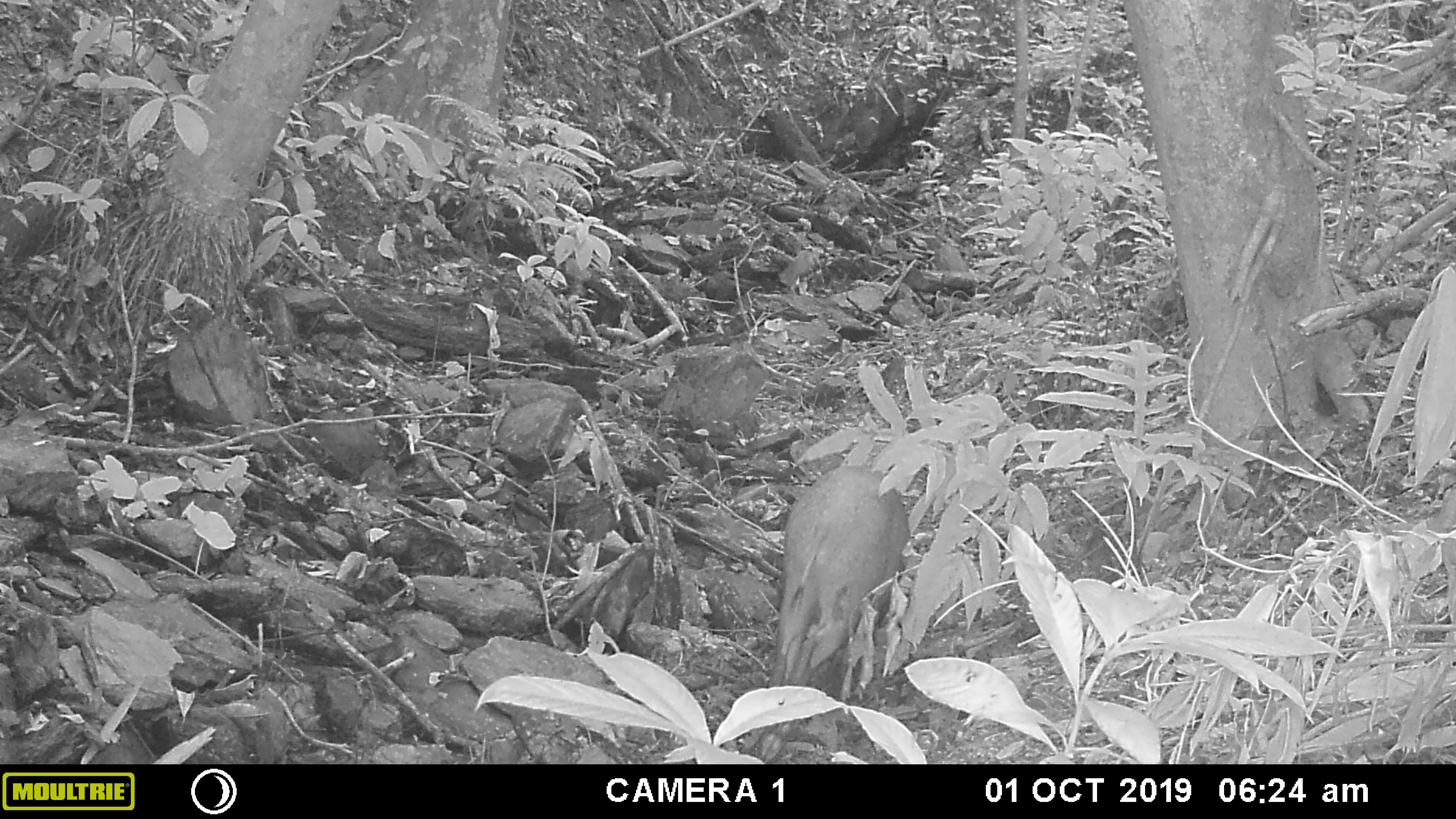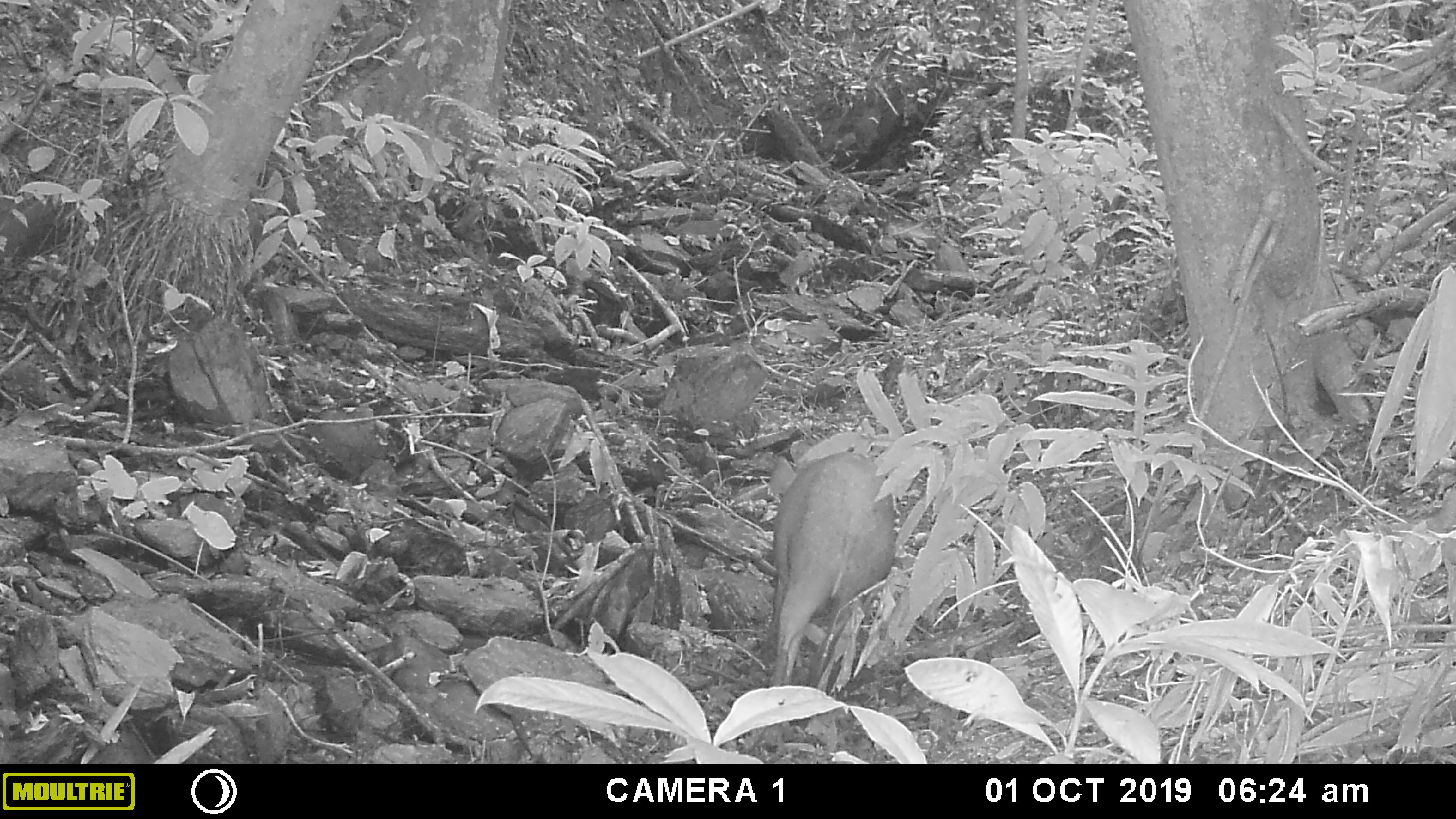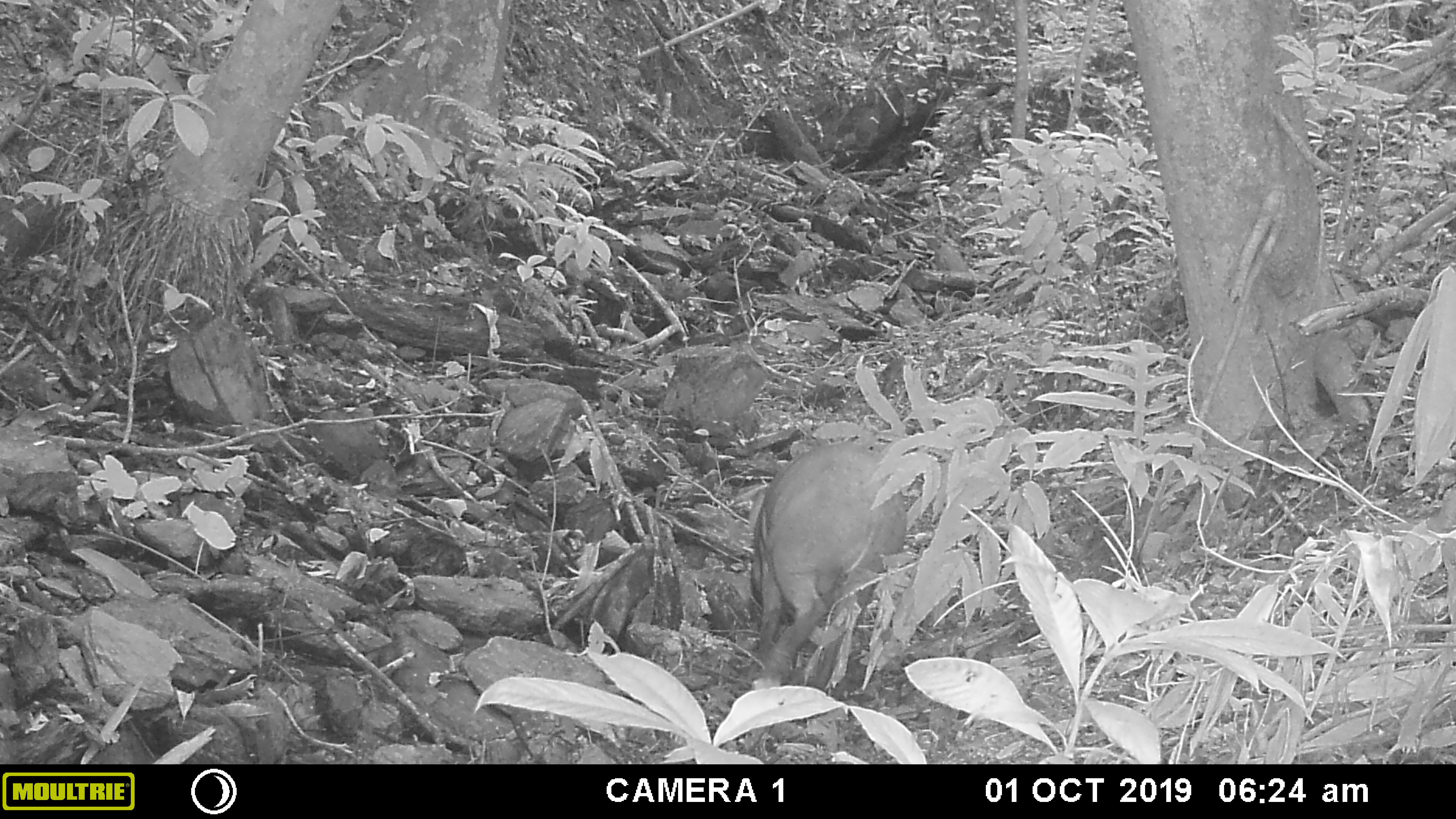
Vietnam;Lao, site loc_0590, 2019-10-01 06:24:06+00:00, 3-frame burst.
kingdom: Animalia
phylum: Chordata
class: Mammalia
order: Artiodactyla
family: Suidae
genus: Sus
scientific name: Sus scrofa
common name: eurasian wild pig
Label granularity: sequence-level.